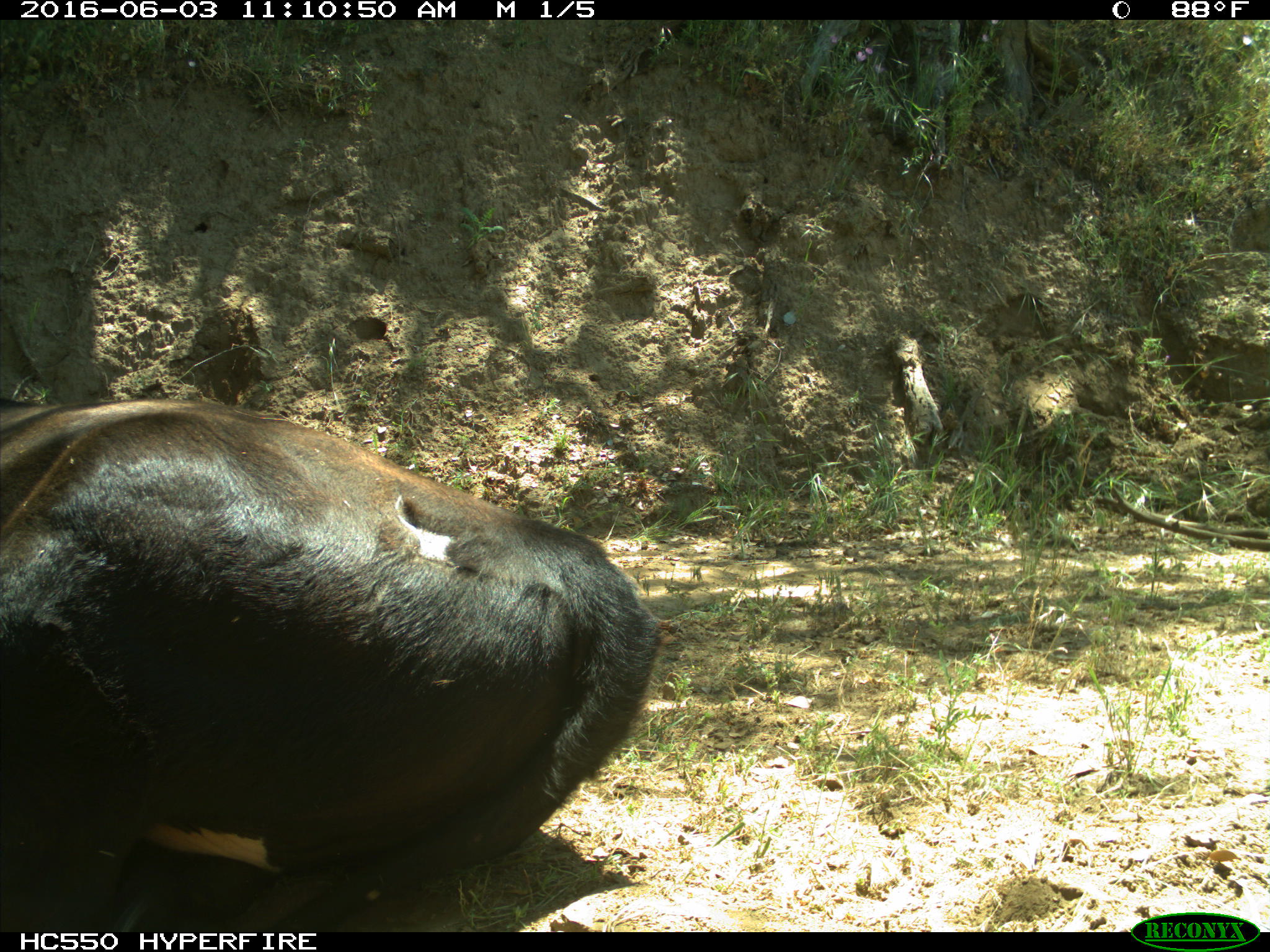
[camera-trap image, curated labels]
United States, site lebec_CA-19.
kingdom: Animalia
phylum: Chordata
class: Mammalia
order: Artiodactyla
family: Bovidae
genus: Bos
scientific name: Bos taurus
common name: domestic cow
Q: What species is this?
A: Bos taurus (domestic cow).